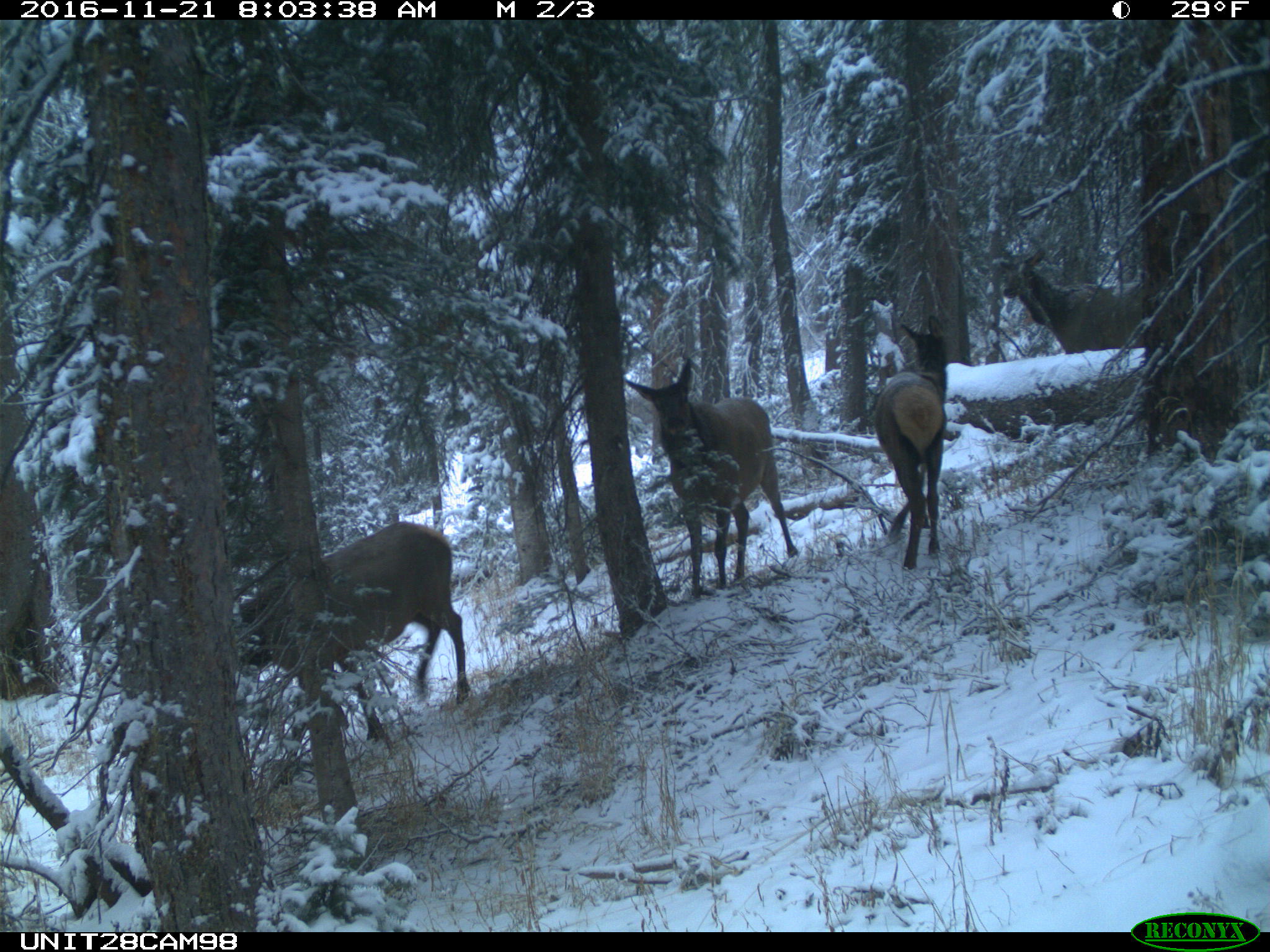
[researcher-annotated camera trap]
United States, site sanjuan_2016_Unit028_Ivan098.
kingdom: Animalia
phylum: Chordata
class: Mammalia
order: Artiodactyla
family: Cervidae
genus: Cervus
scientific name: Cervus elaphus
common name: red deer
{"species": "Cervus elaphus (red deer)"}